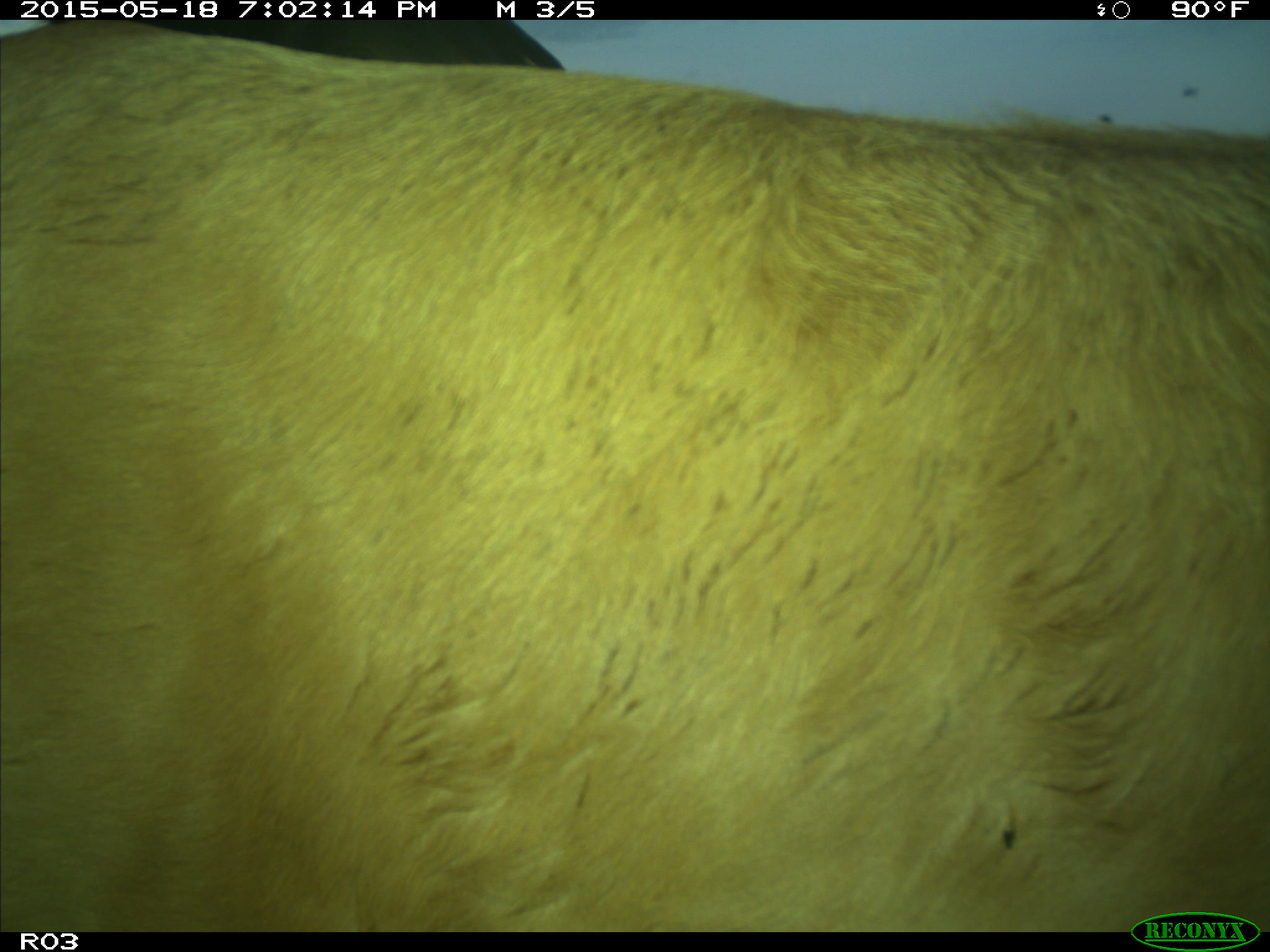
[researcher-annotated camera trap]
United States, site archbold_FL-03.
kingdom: Animalia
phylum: Chordata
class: Mammalia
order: Artiodactyla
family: Bovidae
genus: Bos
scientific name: Bos taurus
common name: domestic cow